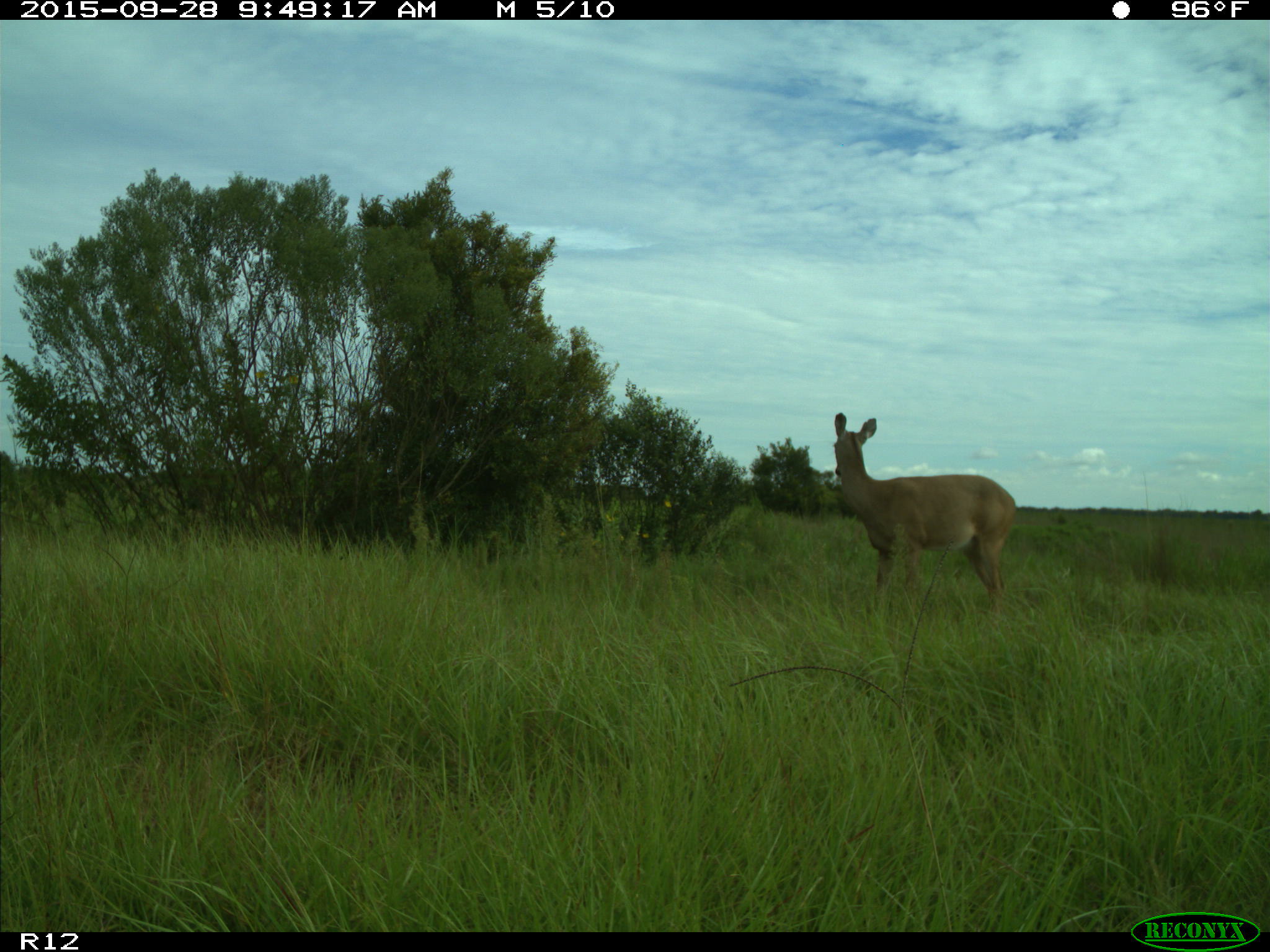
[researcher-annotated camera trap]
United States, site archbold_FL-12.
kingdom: Animalia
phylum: Chordata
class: Mammalia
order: Artiodactyla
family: Cervidae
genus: Odocoileus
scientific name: Odocoileus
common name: deer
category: unidentified deer